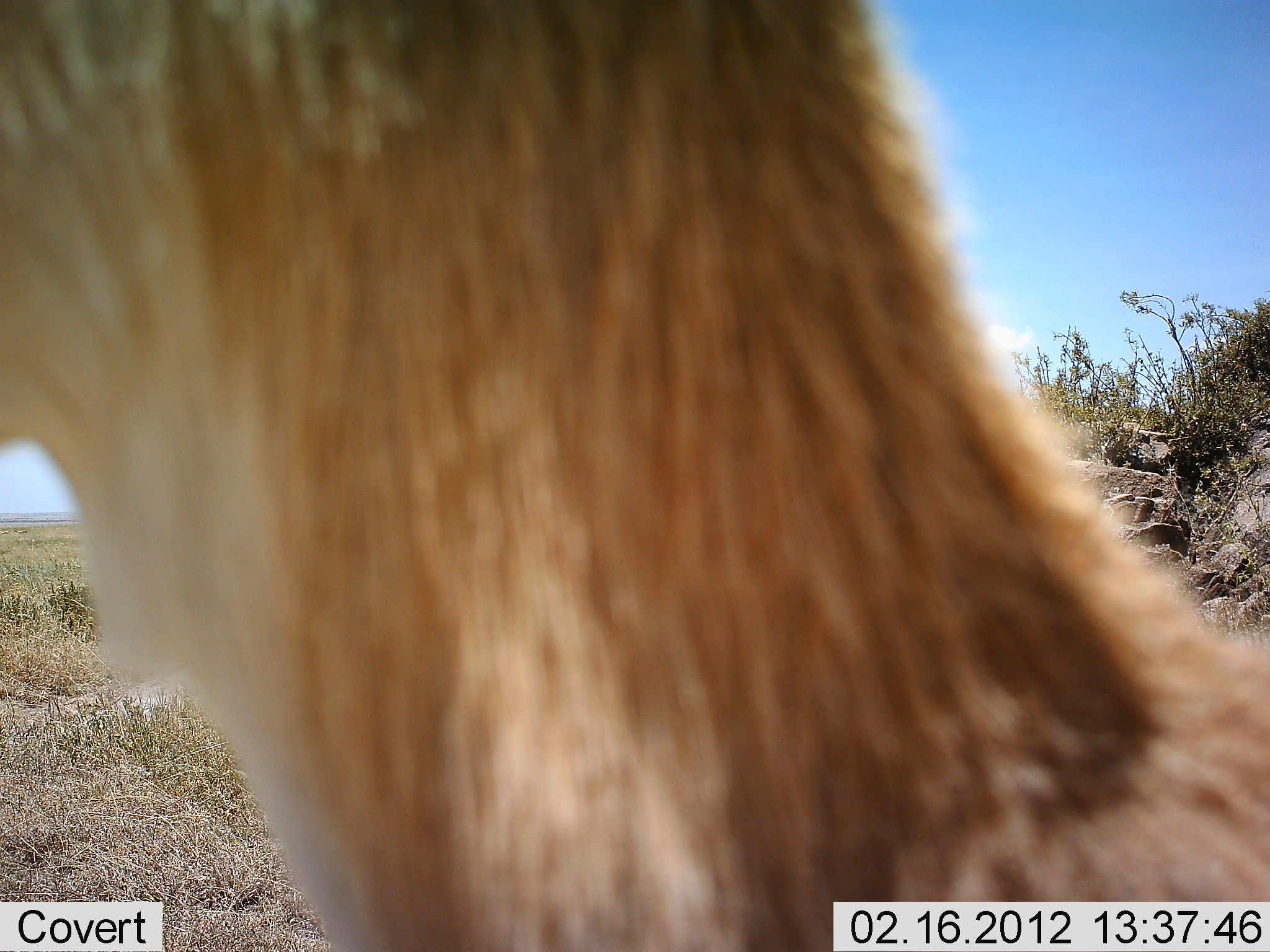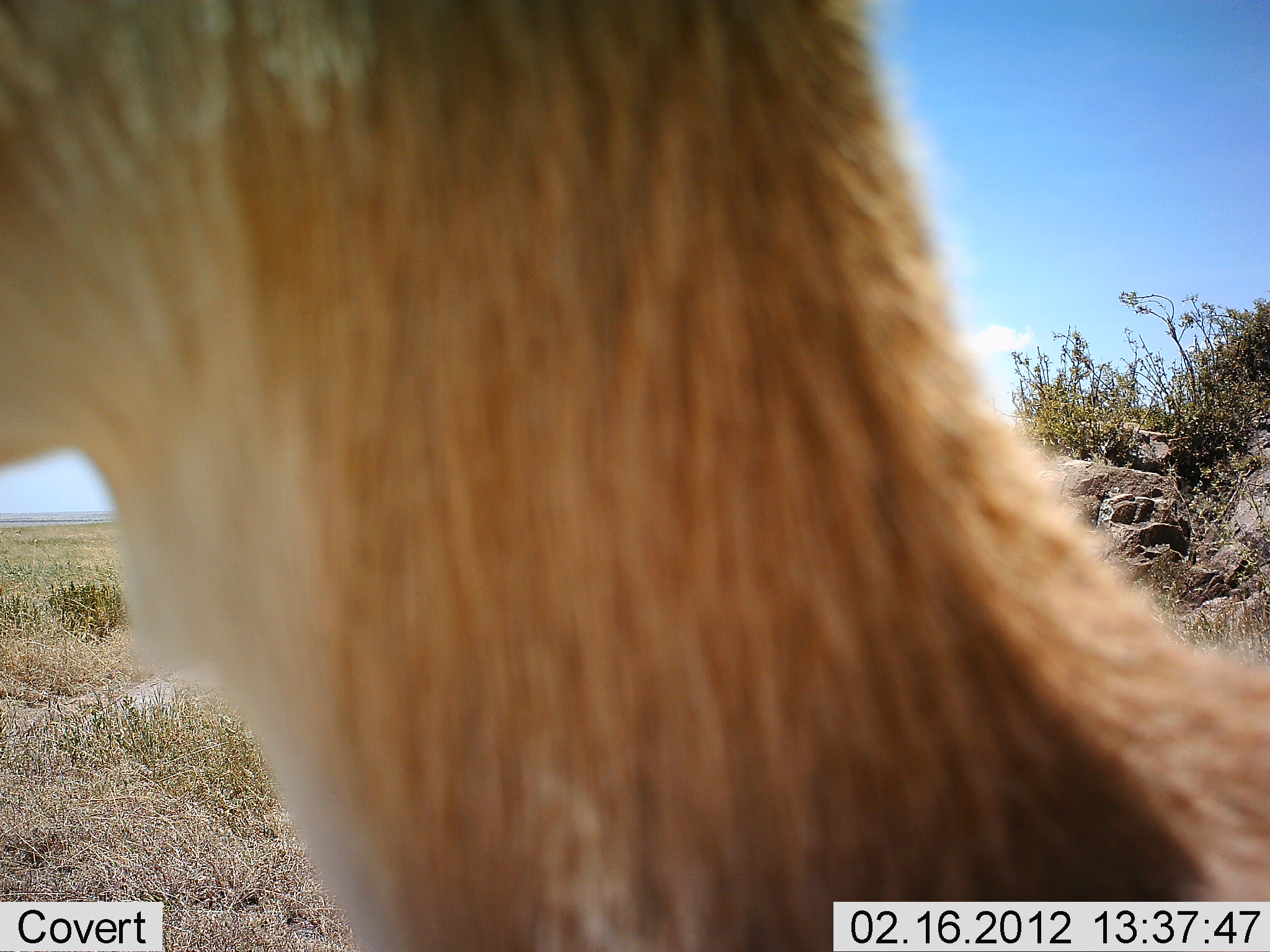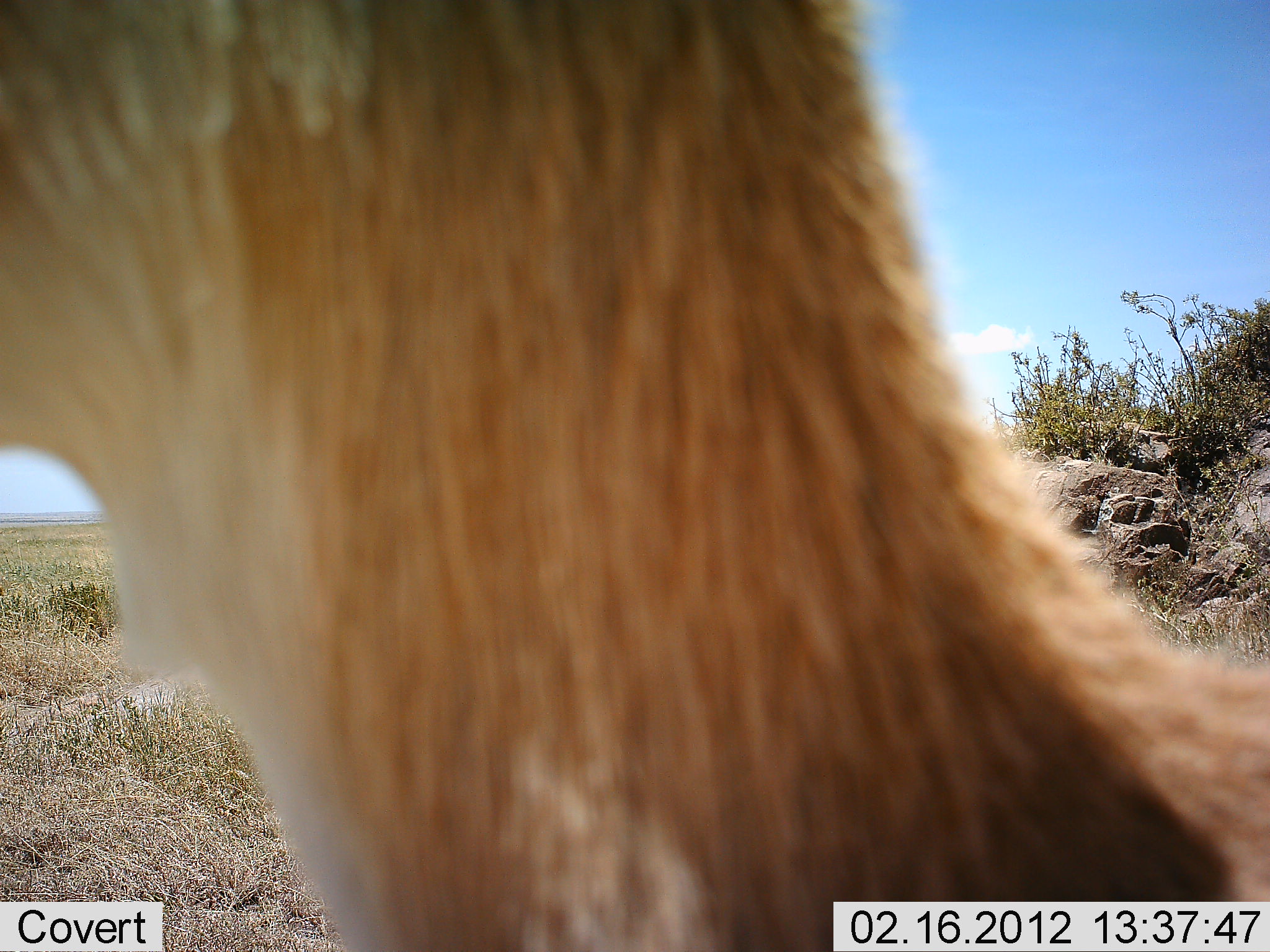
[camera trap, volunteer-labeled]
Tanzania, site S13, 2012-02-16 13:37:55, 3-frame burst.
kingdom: Animalia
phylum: Chordata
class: Mammalia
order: Artiodactyla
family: Bovidae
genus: Eudorcas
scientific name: Eudorcas thomsonii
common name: thomson's gazelle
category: gazellethomsons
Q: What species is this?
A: Gazellethomsons (thomson's gazelle) (Eudorcas thomsonii).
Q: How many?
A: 1.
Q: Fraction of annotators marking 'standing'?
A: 88%.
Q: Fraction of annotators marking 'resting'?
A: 0%.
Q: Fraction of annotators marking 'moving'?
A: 12%.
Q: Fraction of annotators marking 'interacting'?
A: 0%.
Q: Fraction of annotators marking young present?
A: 0%.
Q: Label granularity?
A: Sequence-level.